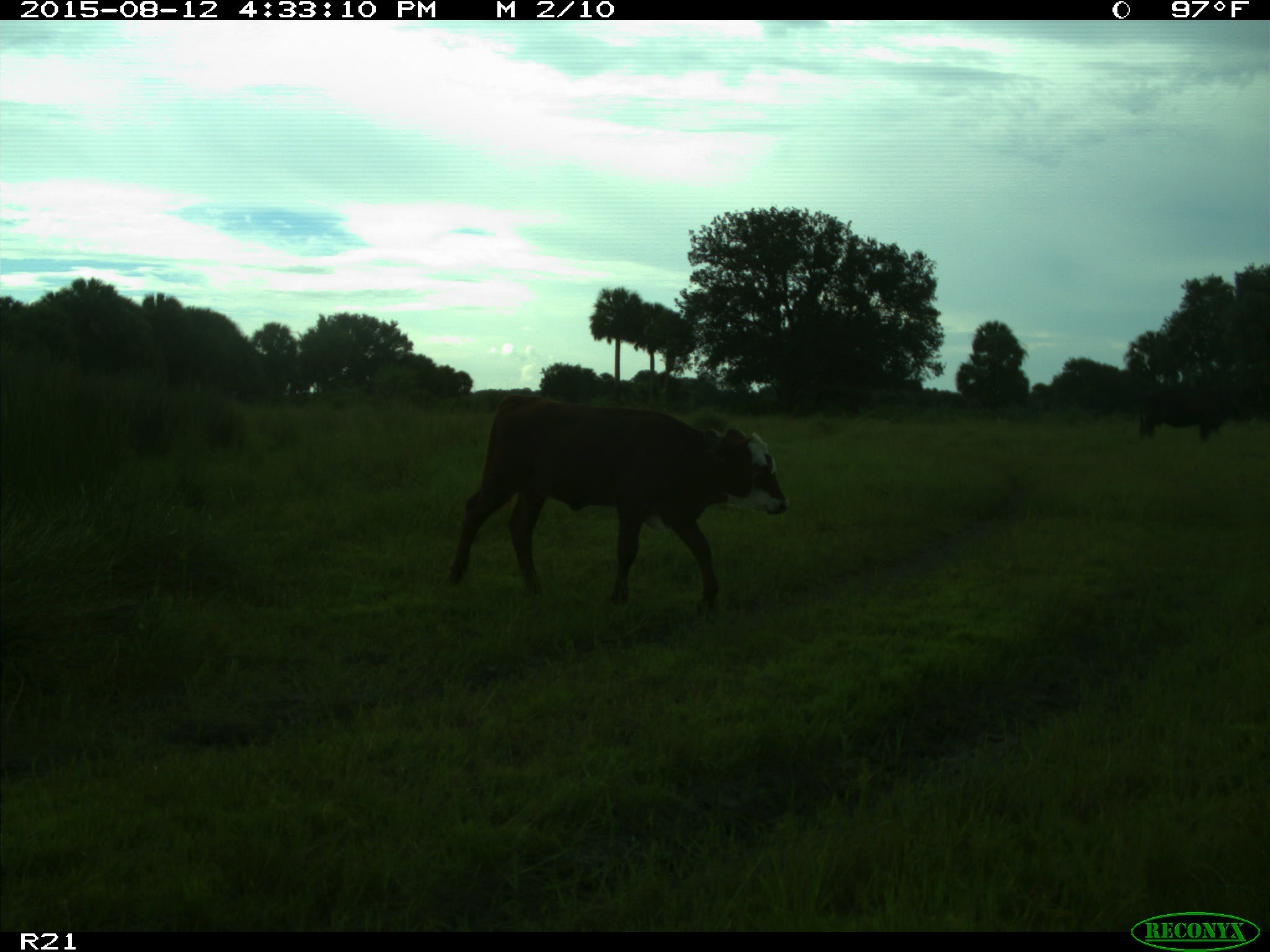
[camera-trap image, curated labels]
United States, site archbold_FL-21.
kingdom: Animalia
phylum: Chordata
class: Mammalia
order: Artiodactyla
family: Bovidae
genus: Bos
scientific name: Bos taurus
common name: domestic cow